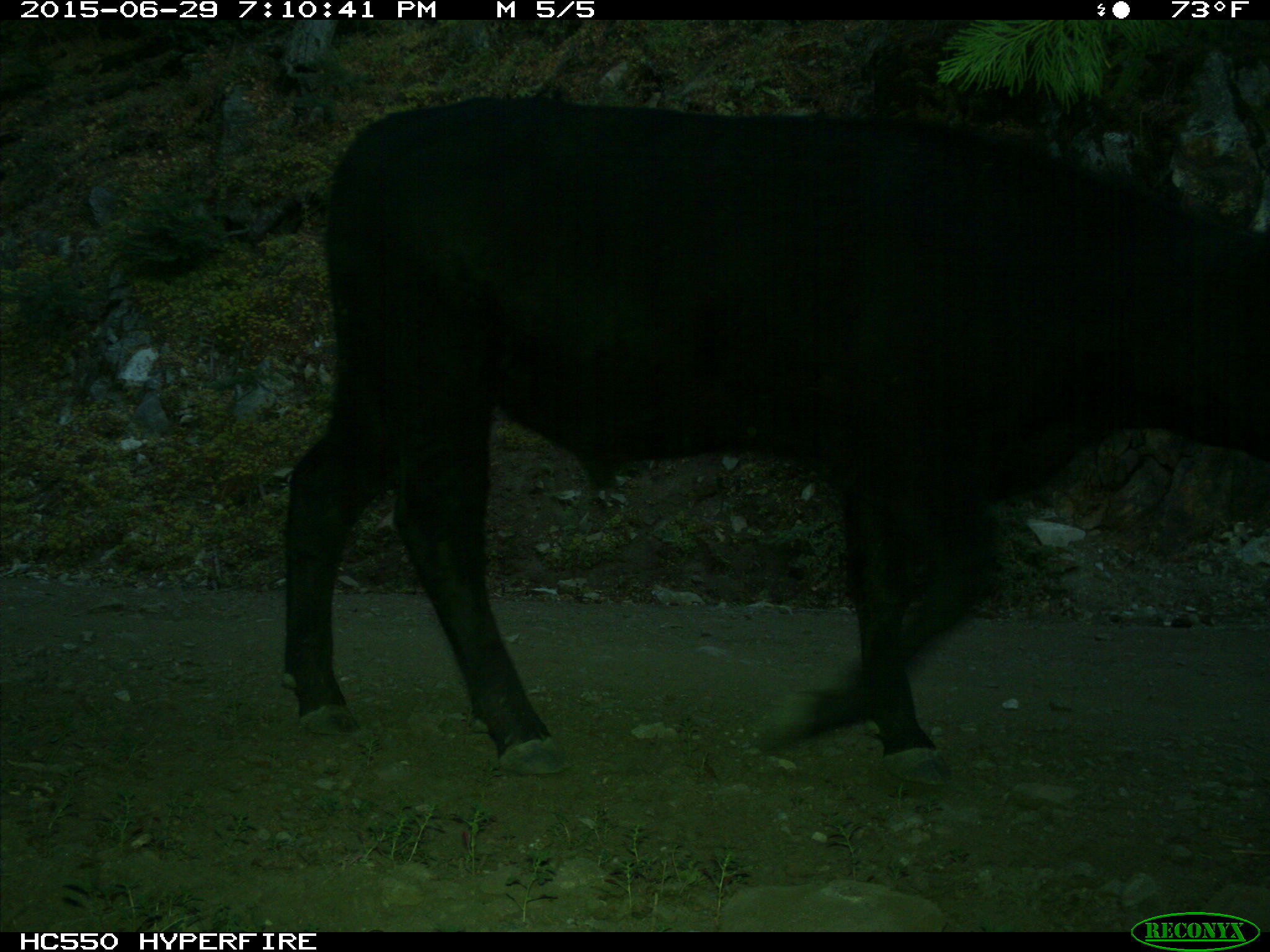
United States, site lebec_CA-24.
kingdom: Animalia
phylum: Chordata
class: Mammalia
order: Artiodactyla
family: Bovidae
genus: Bos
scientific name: Bos taurus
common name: domestic cow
Bos taurus (domestic cow).